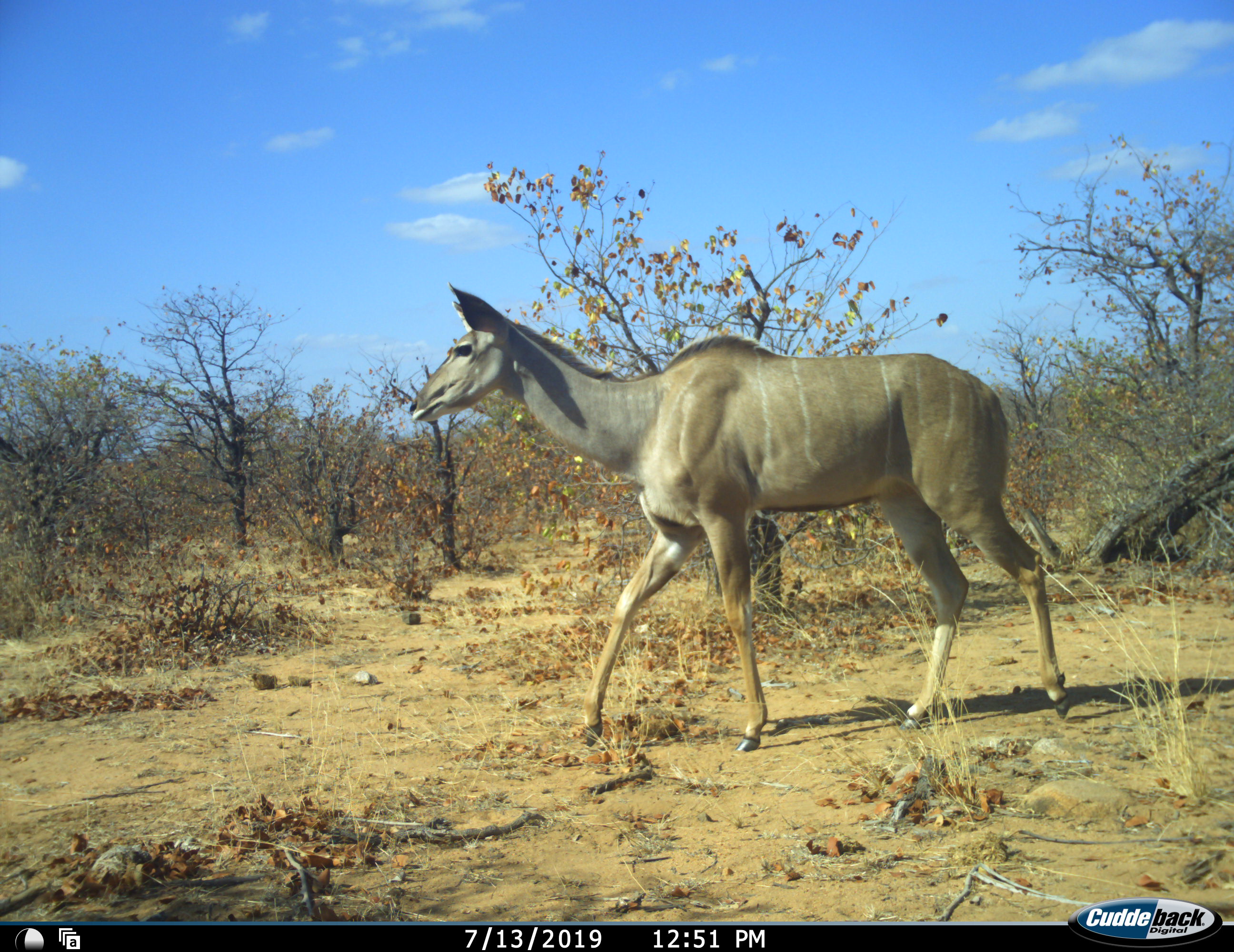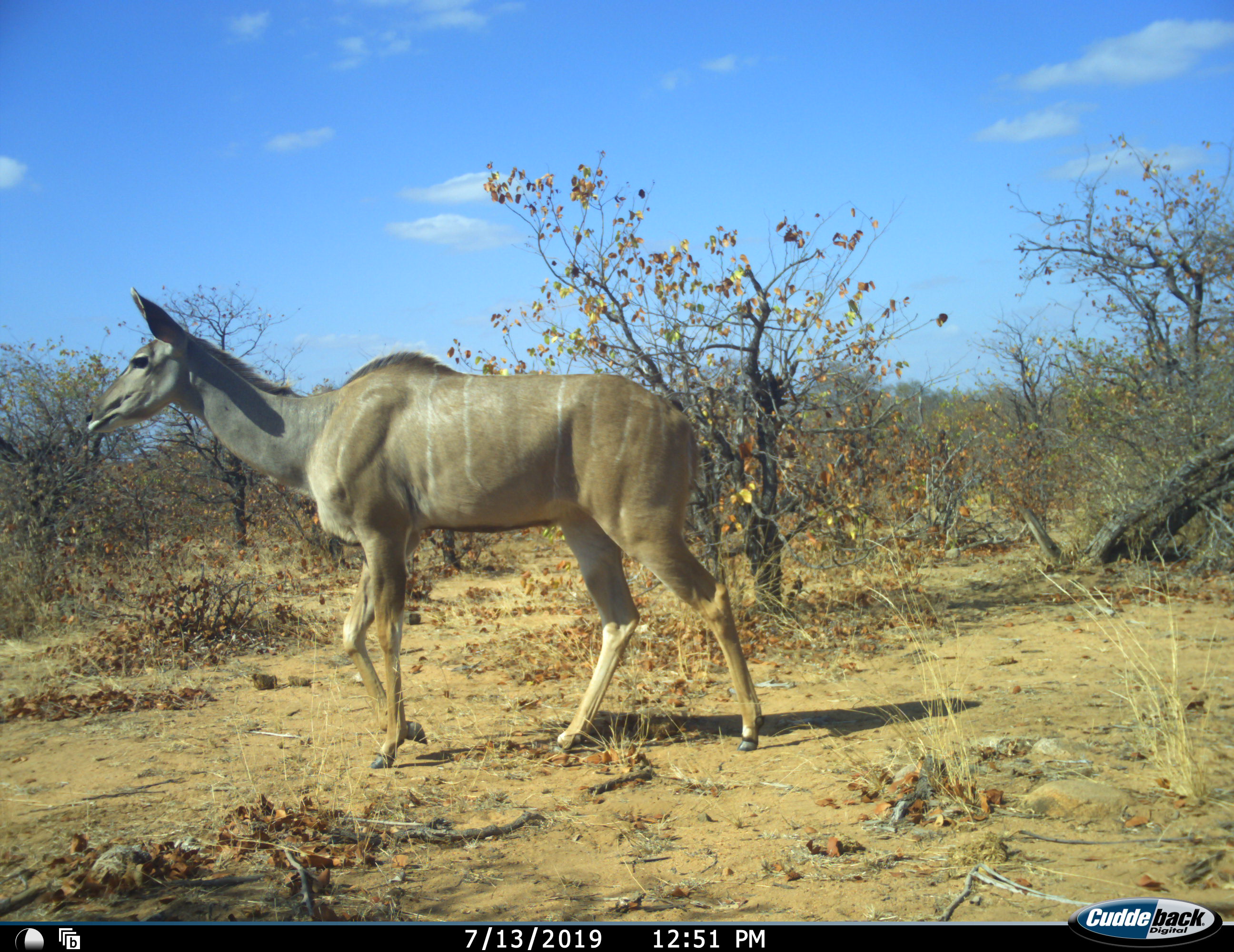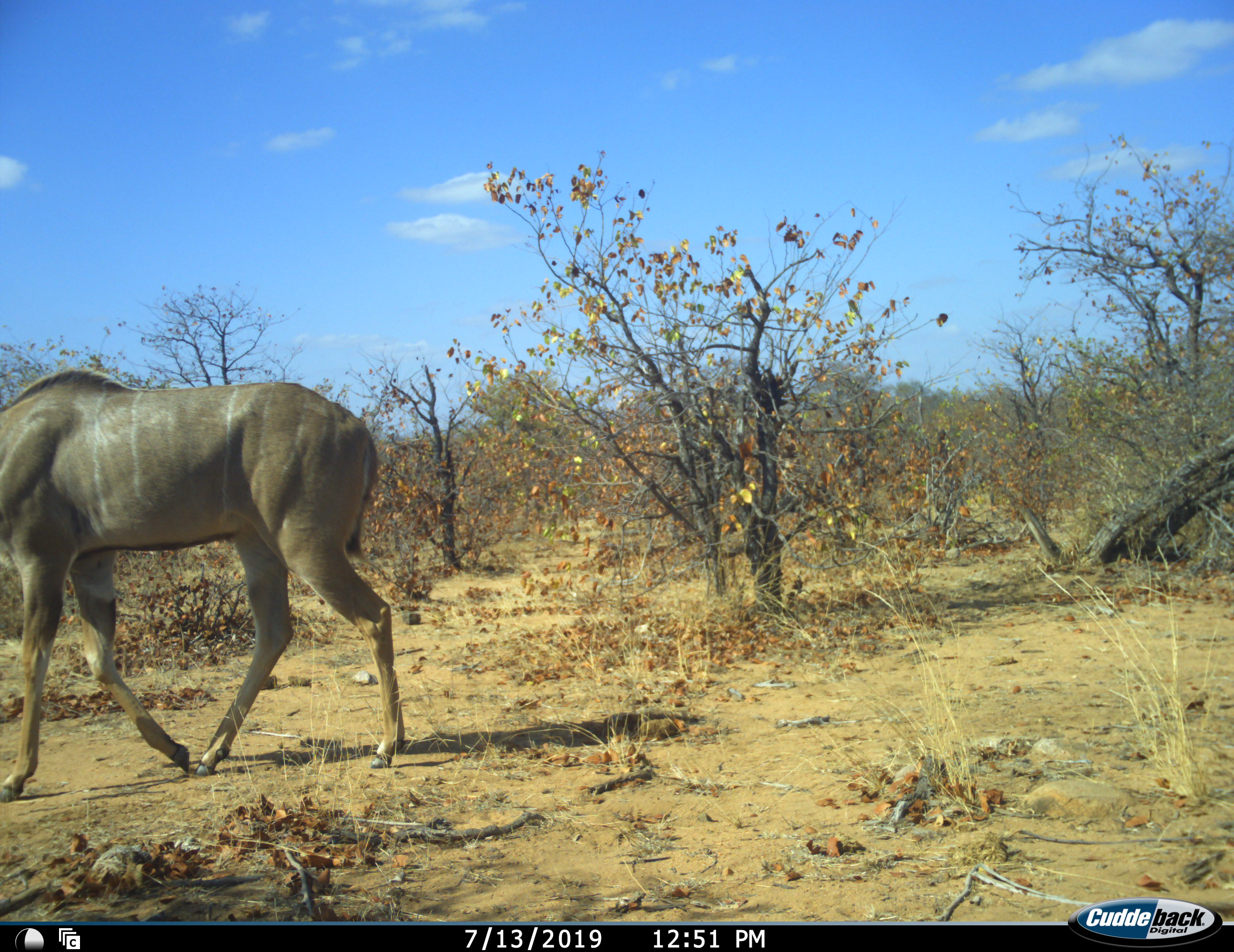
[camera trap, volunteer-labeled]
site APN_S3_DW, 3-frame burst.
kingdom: Animalia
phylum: Chordata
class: Mammalia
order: Artiodactyla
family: Bovidae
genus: Tragelaphus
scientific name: Tragelaphus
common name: kudu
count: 1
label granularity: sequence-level